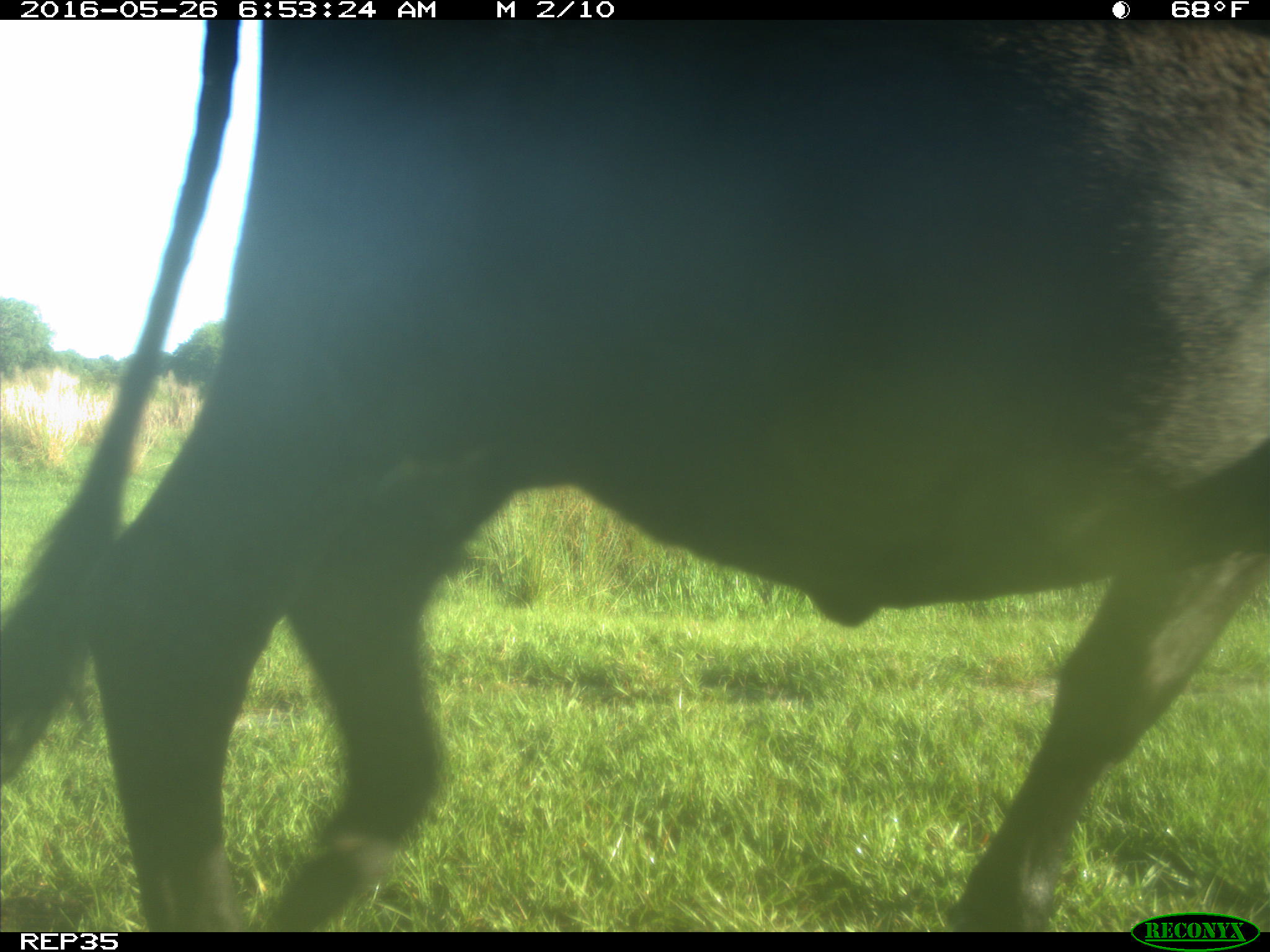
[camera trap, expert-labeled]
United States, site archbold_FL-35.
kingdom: Animalia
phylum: Chordata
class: Mammalia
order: Artiodactyla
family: Bovidae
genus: Bos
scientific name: Bos taurus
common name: domestic cow